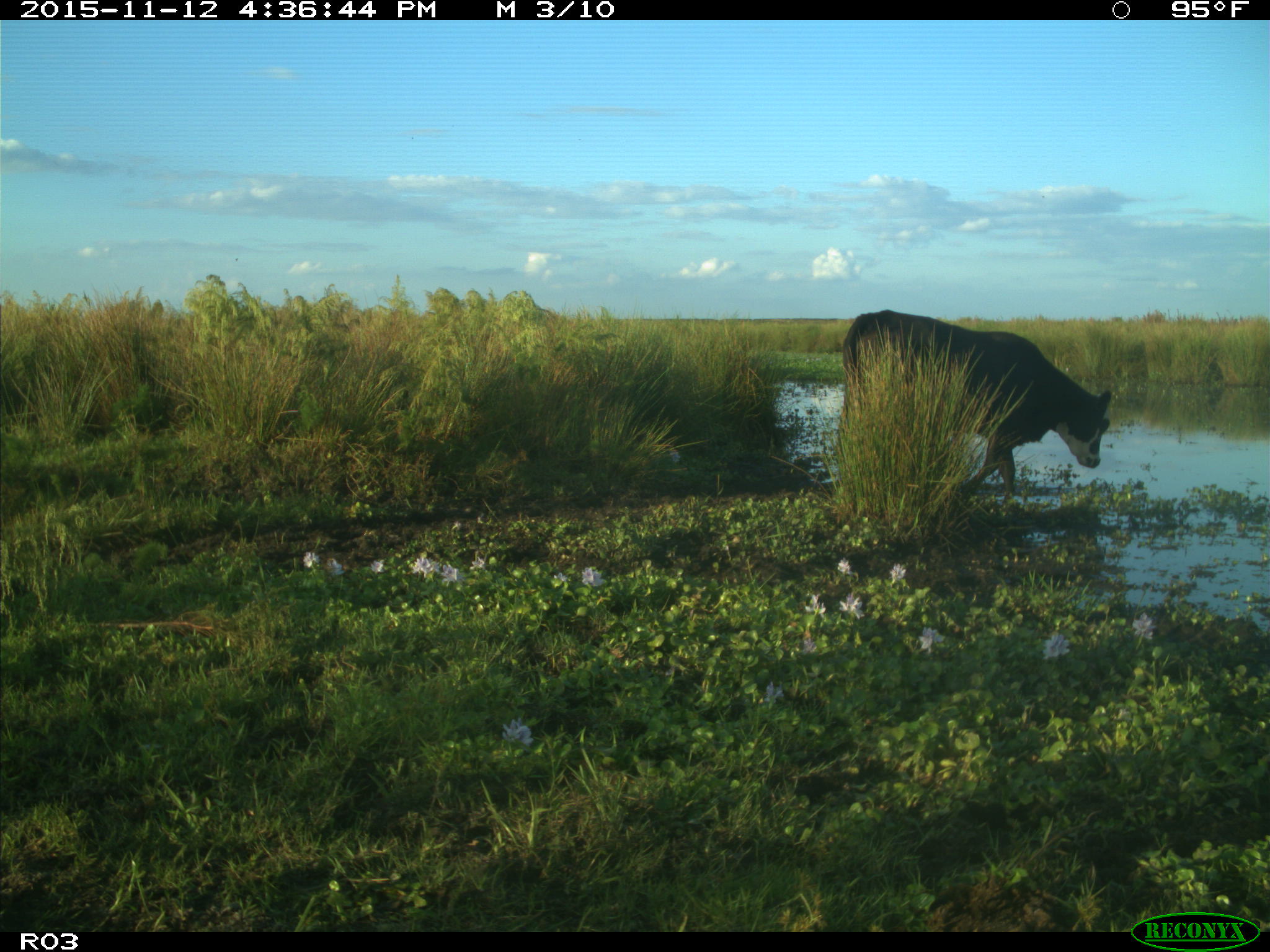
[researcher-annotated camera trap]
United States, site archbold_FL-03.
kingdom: Animalia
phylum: Chordata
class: Mammalia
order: Artiodactyla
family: Bovidae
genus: Bos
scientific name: Bos taurus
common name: domestic cow